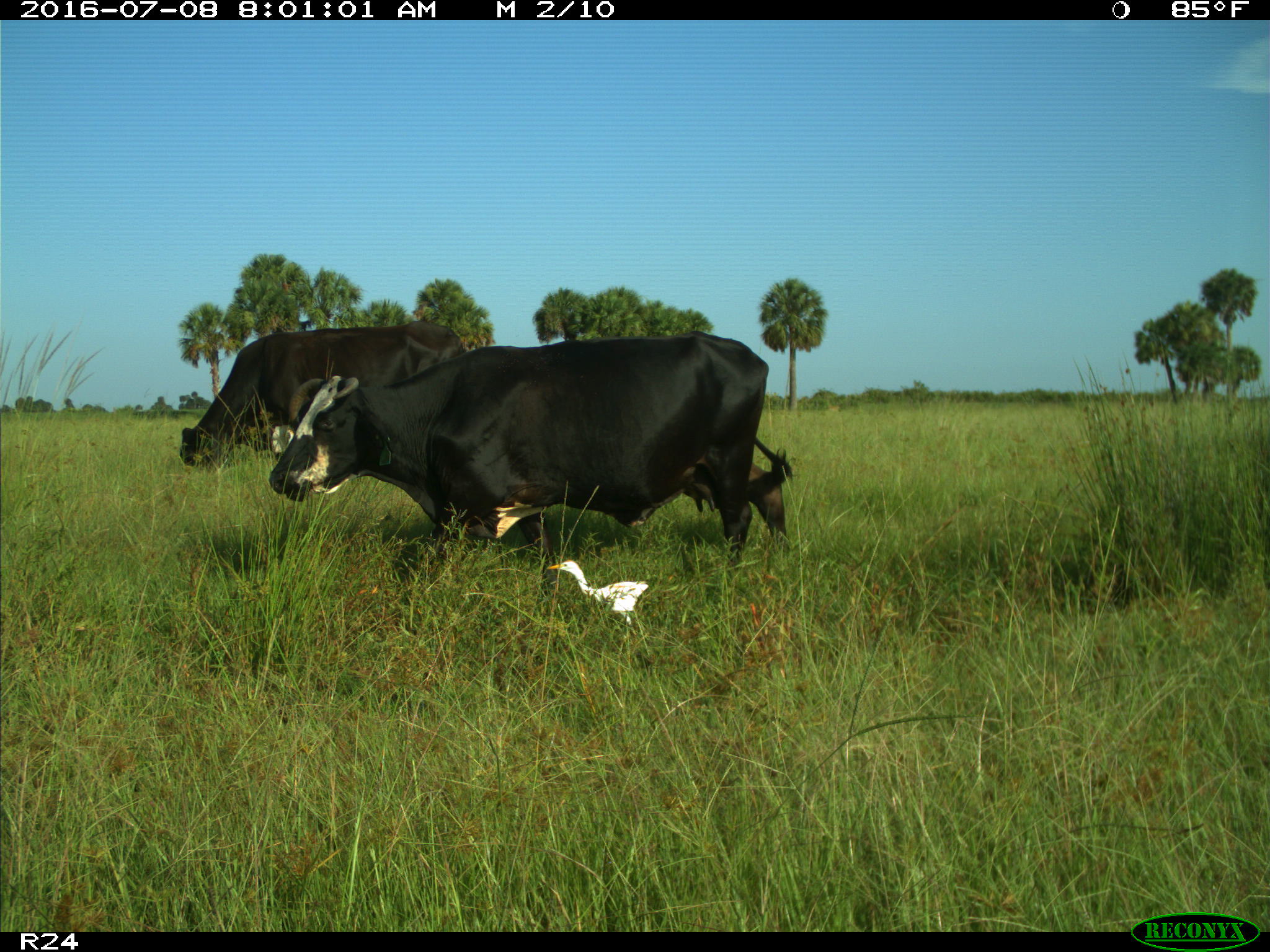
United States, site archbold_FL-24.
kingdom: Animalia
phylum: Chordata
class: Mammalia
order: Artiodactyla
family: Bovidae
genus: Bos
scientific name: Bos taurus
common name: domestic cow